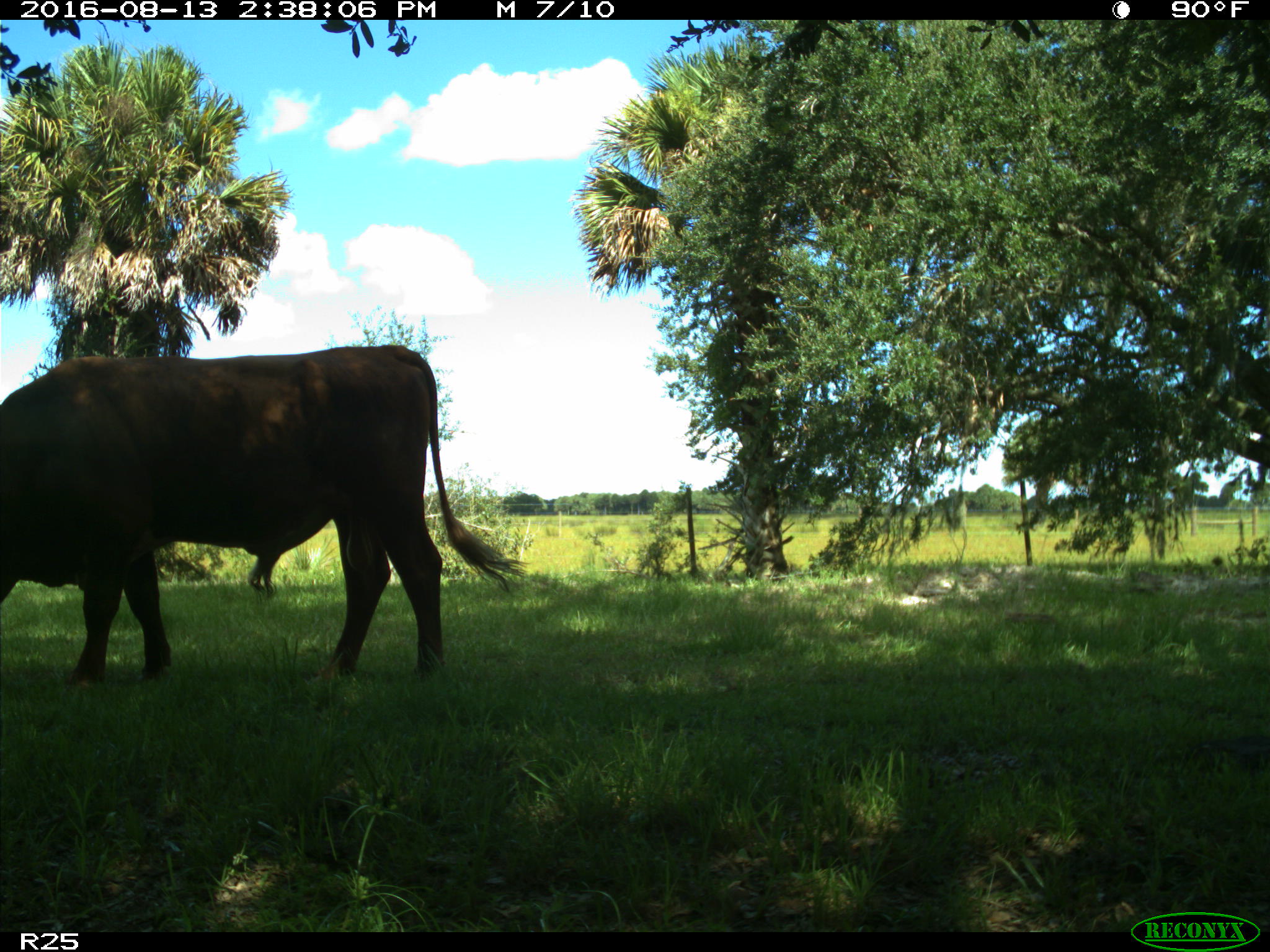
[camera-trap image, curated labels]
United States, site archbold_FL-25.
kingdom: Animalia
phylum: Chordata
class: Mammalia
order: Artiodactyla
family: Bovidae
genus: Bos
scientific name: Bos taurus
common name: domestic cow